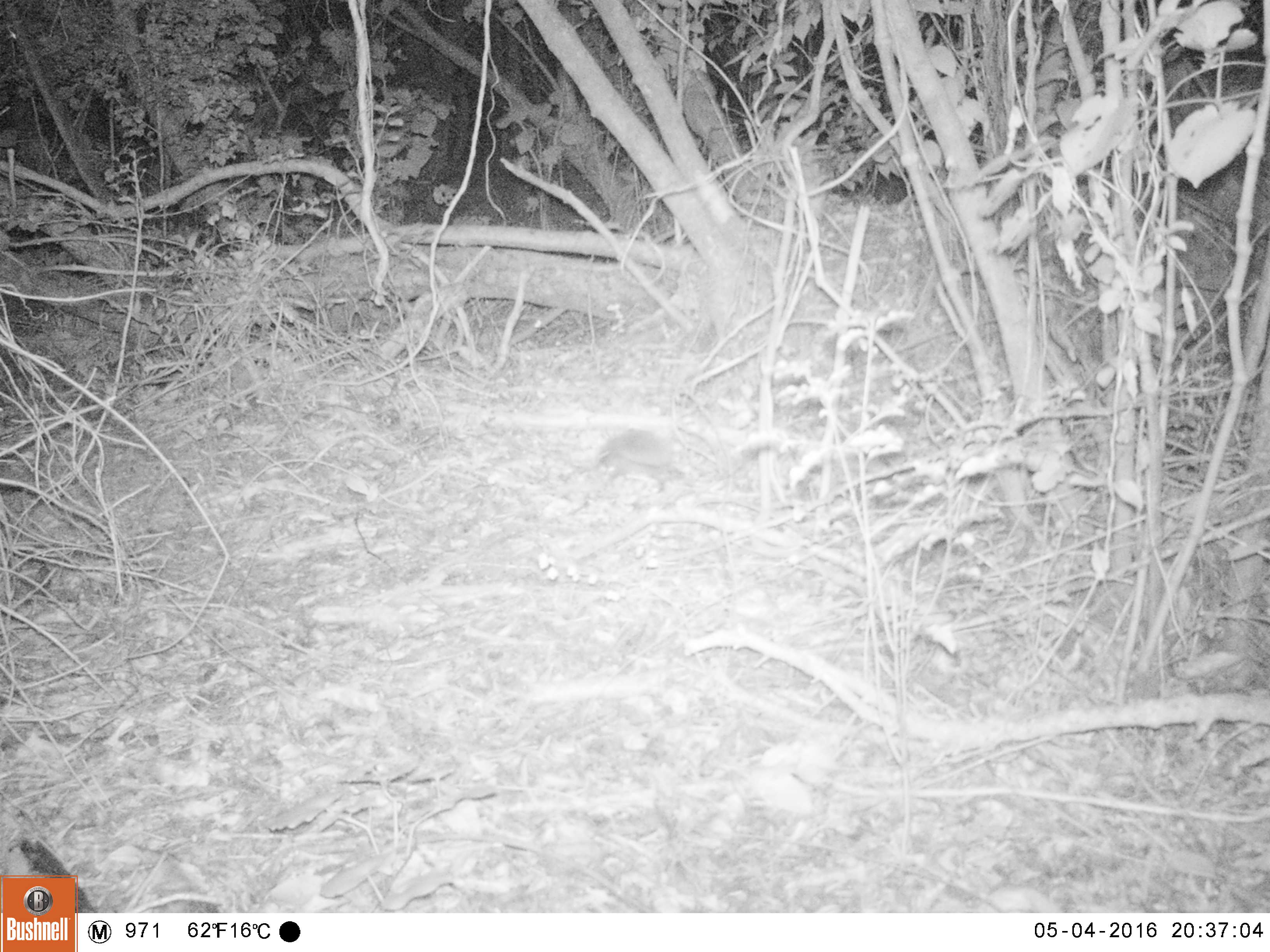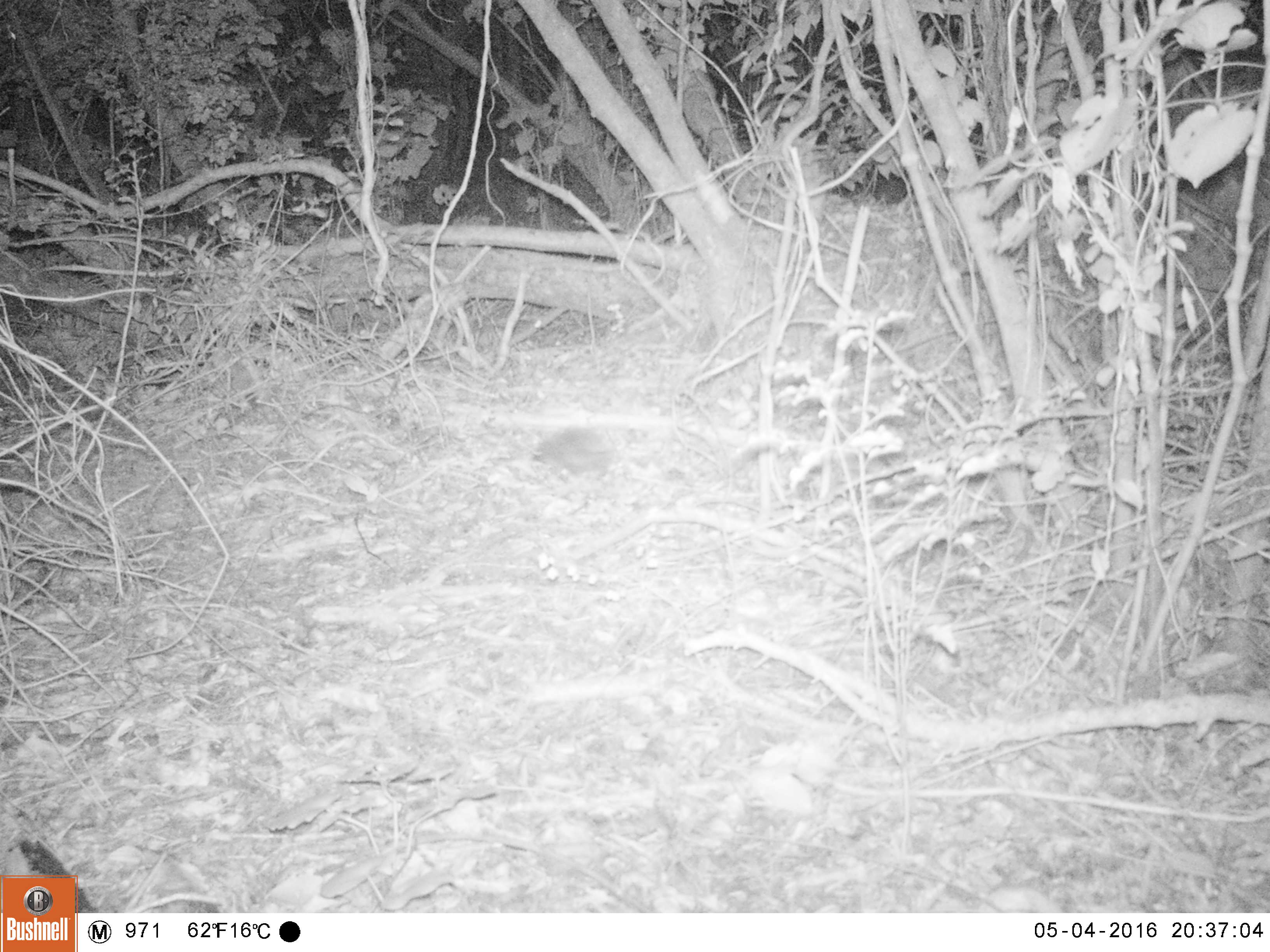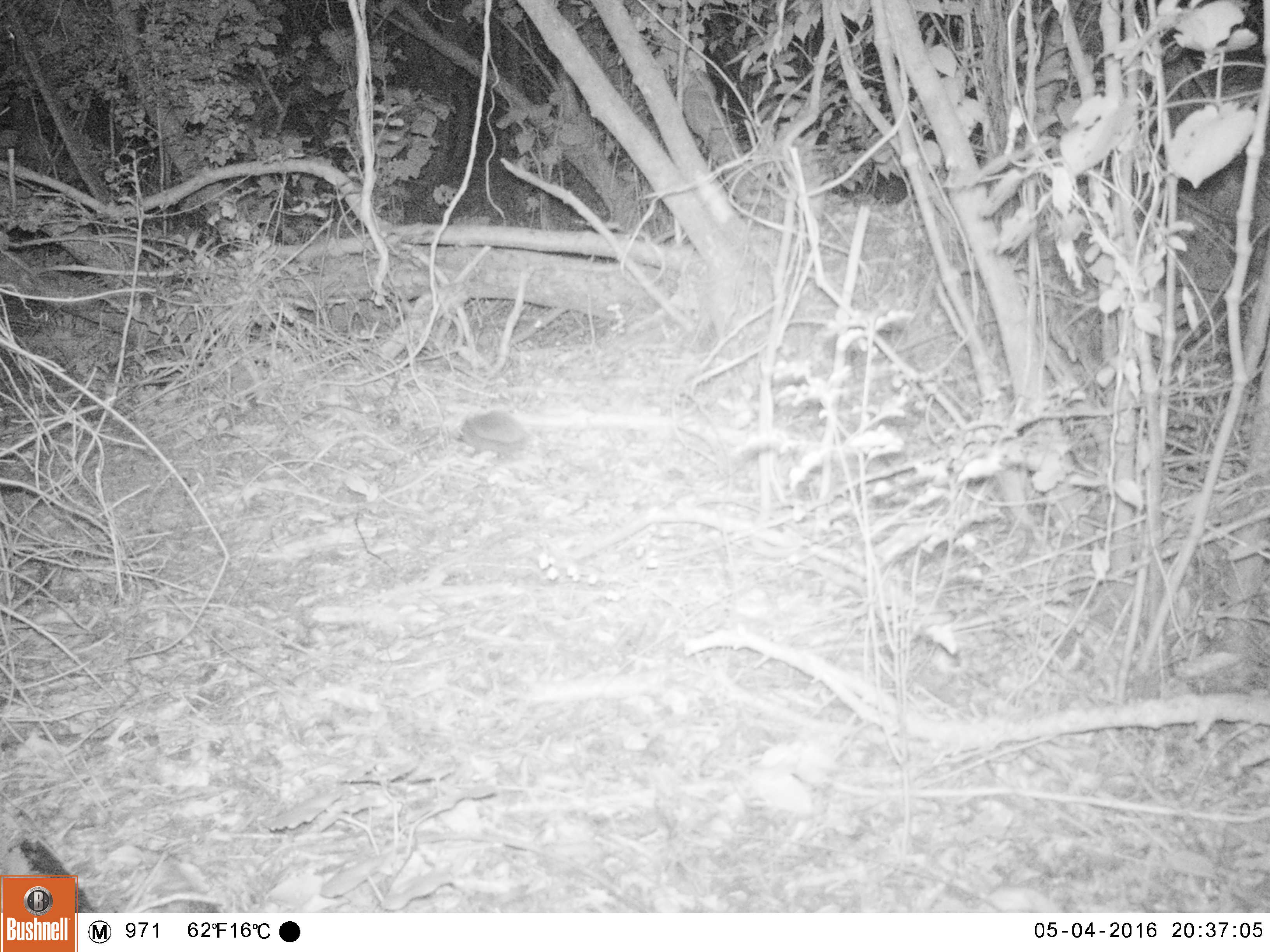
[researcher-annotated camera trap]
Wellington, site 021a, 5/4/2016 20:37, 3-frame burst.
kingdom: Animalia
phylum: Chordata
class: Mammalia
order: Eulipotyphla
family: Erinaceidae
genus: Erinaceus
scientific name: Erinaceus europaeus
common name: hedgehog